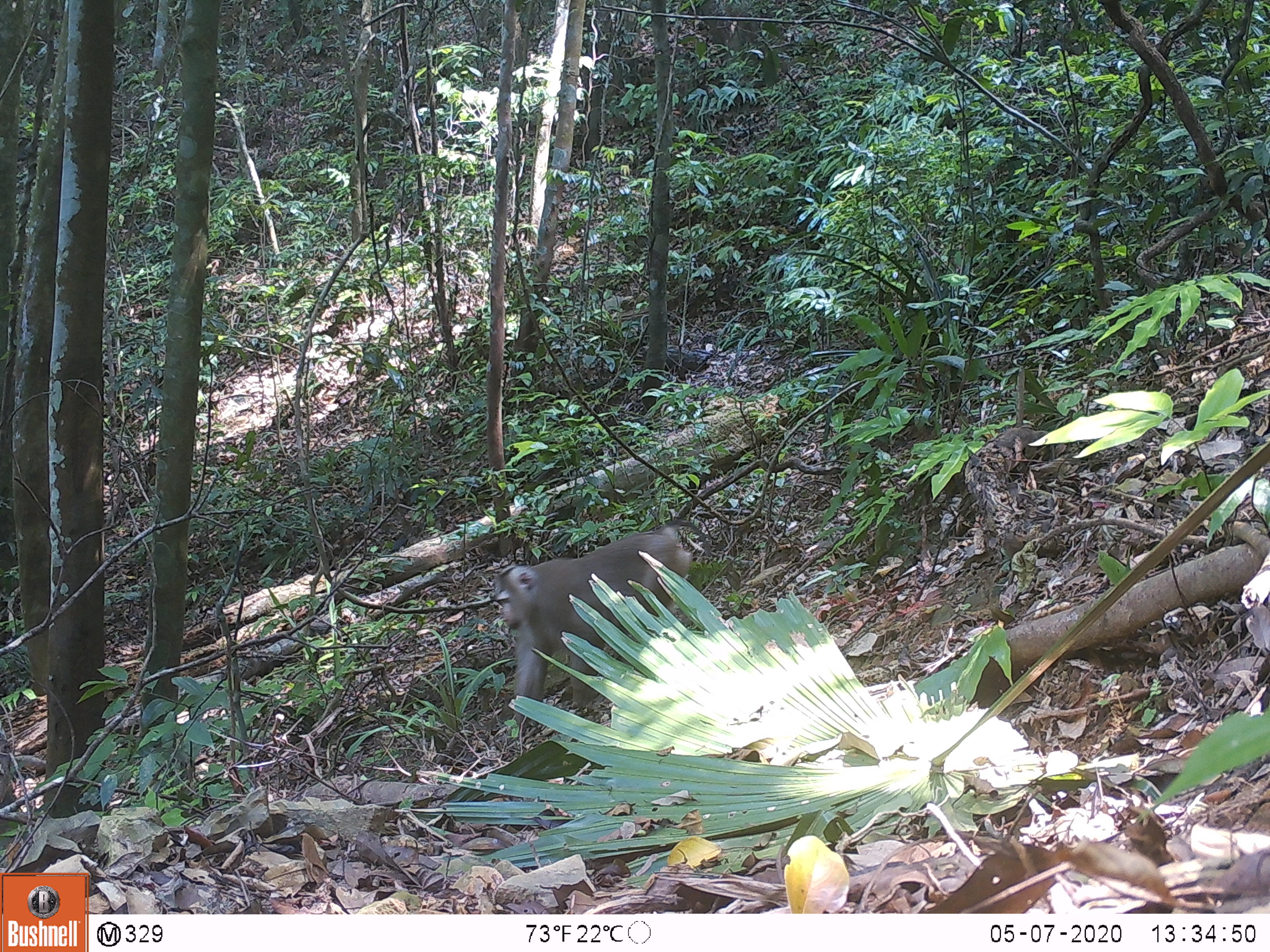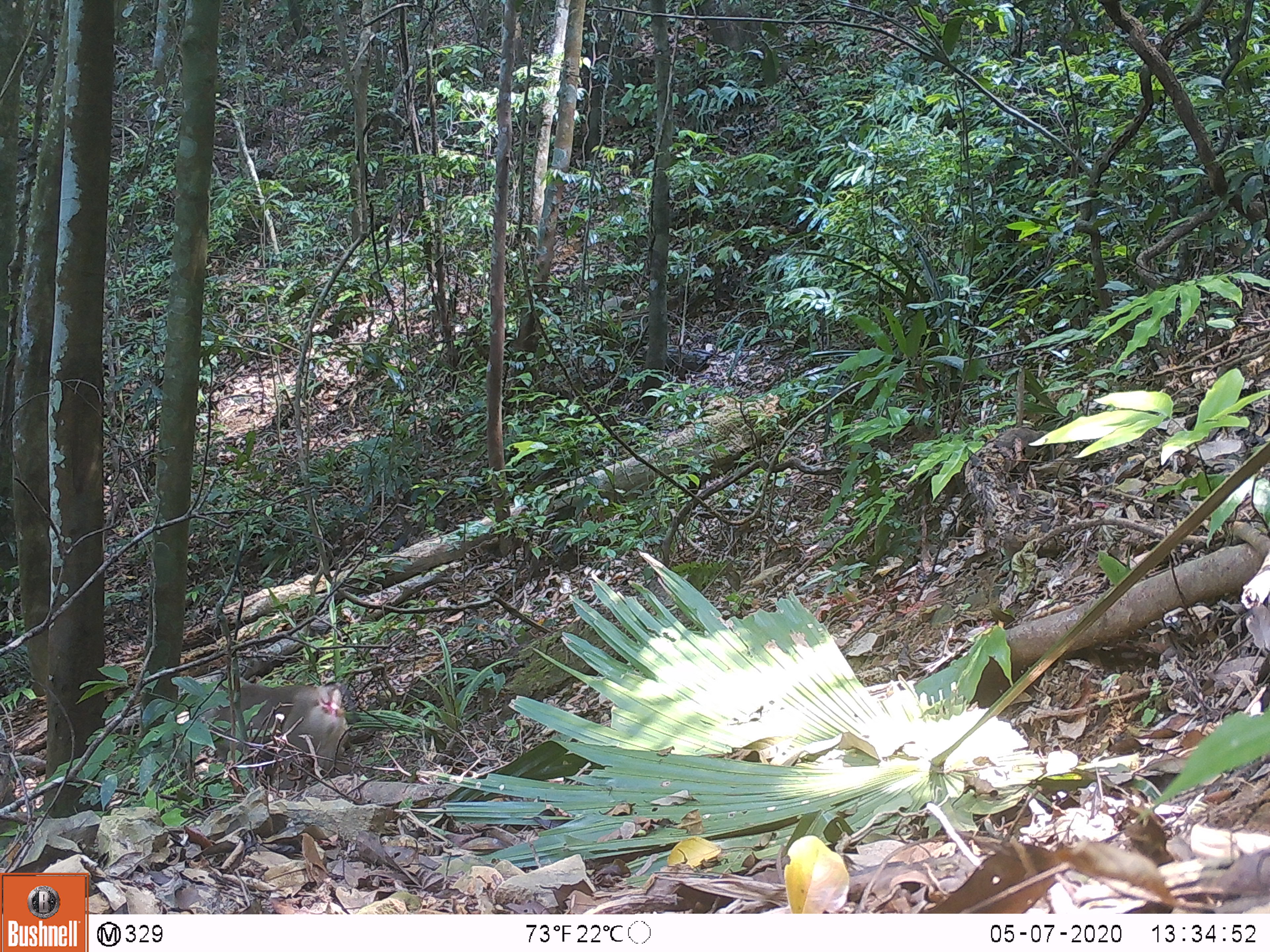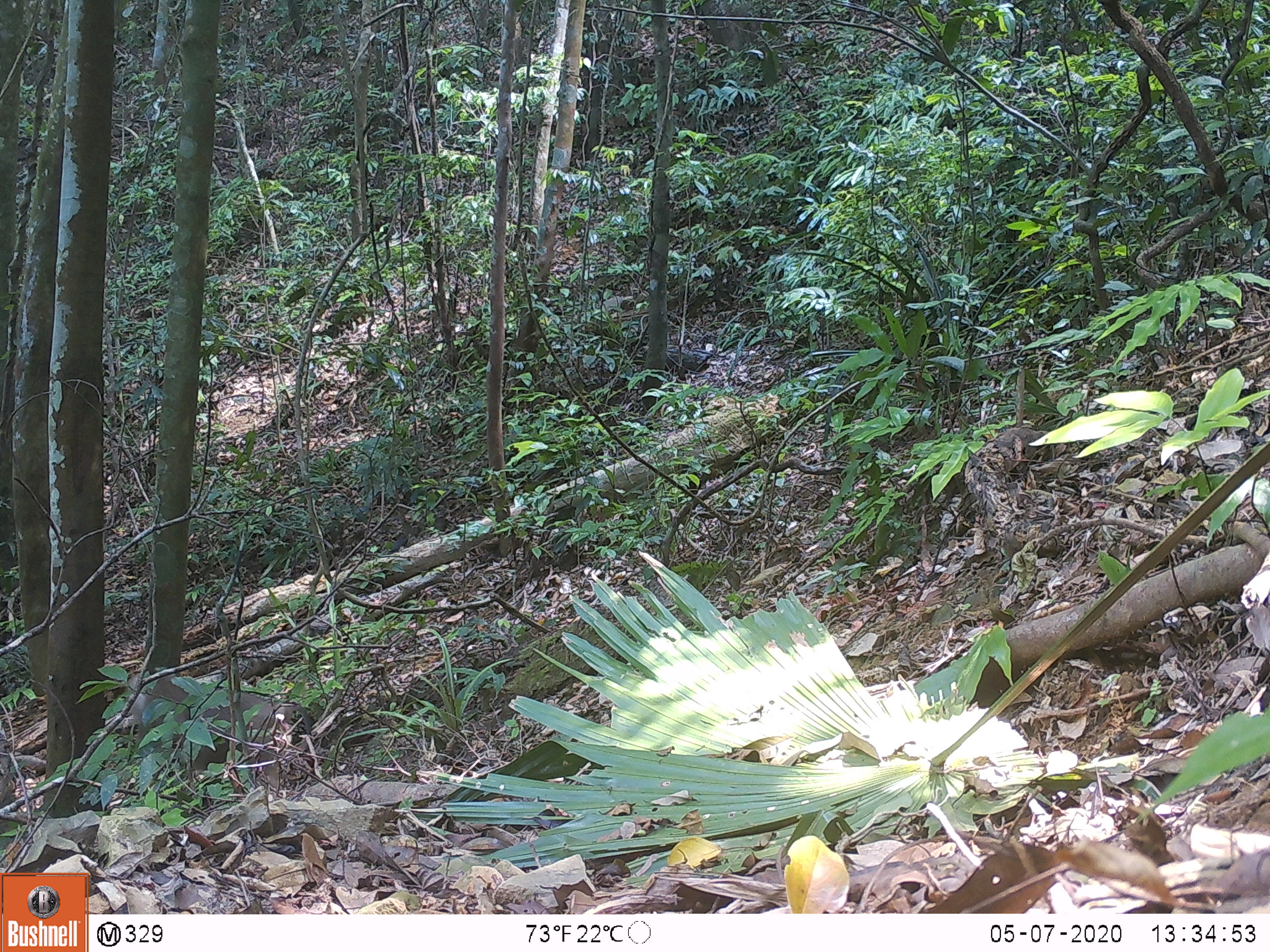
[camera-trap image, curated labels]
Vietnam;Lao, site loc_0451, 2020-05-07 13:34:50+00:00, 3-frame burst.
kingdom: Animalia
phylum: Chordata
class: Mammalia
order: Primates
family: Cercopithecidae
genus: Macaca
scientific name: Macaca nemestrina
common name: pig-tailed macaque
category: pig tailed macaque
Pig tailed macaque (pig-tailed macaque) (Macaca nemestrina). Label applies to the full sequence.